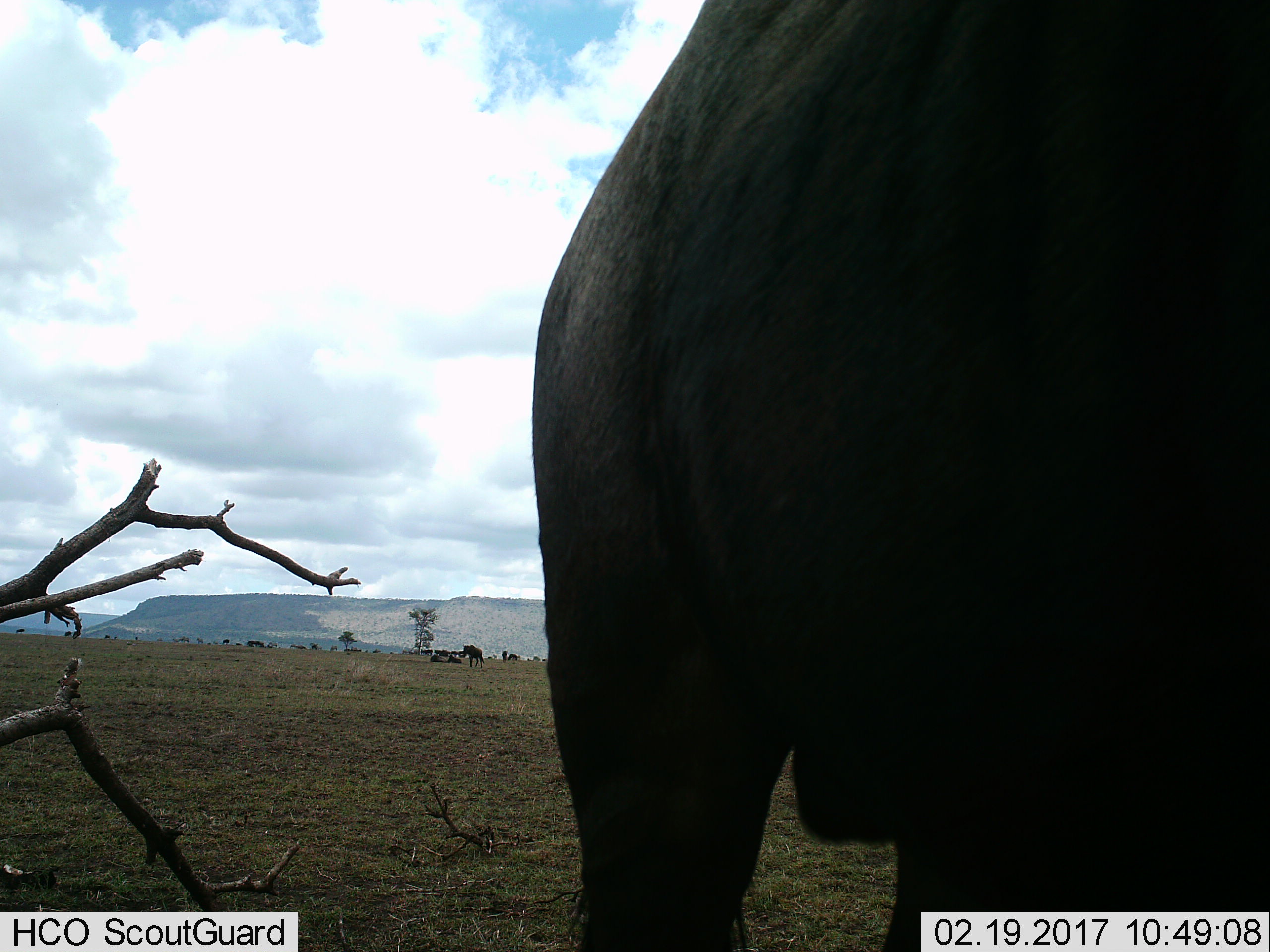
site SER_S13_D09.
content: unidentified animal